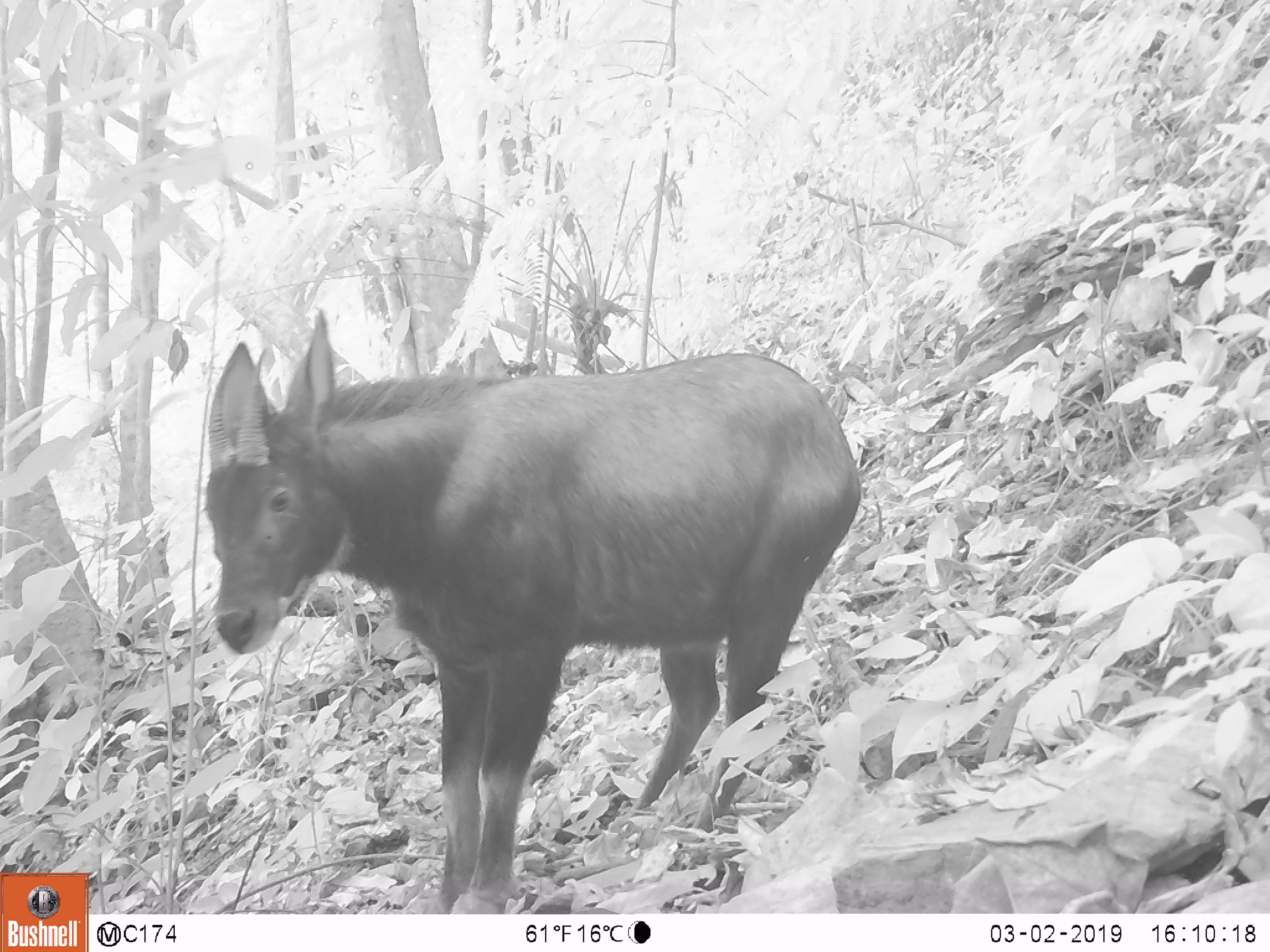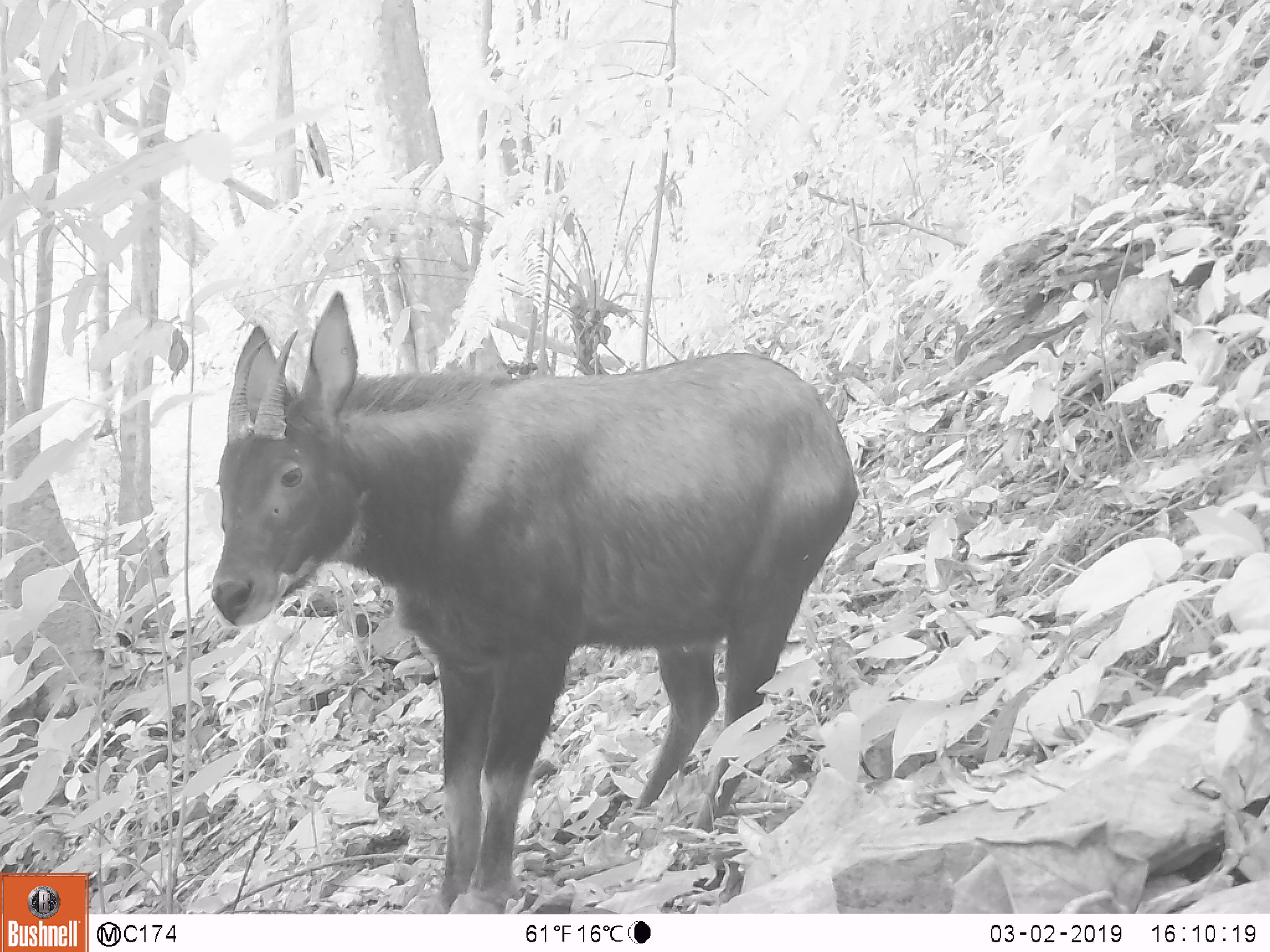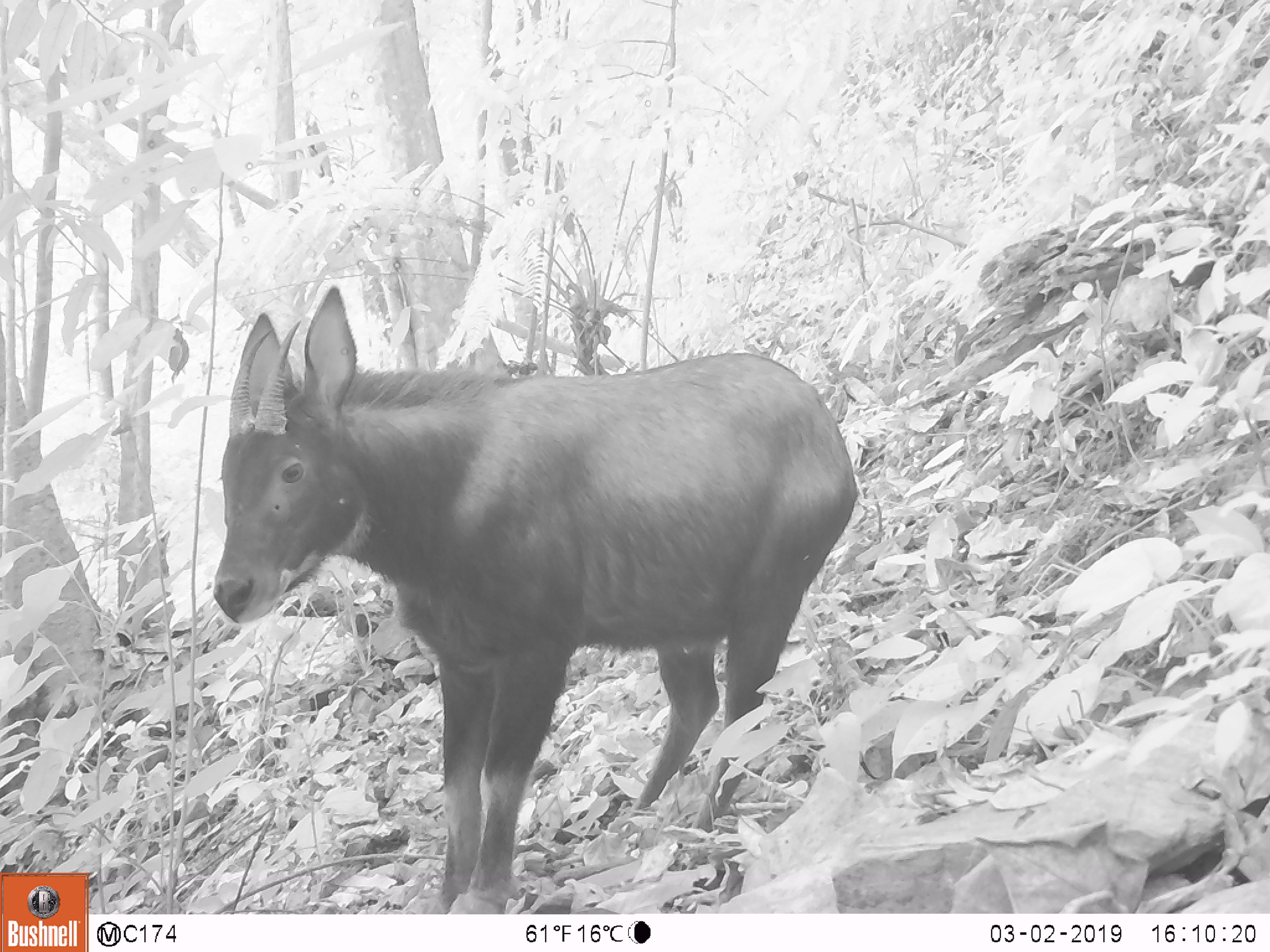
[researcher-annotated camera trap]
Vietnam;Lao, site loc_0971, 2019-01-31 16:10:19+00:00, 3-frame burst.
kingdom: Animalia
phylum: Chordata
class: Mammalia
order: Artiodactyla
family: Bovidae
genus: Capricornis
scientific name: Capricornis sumatraensis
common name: chinese serow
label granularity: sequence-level